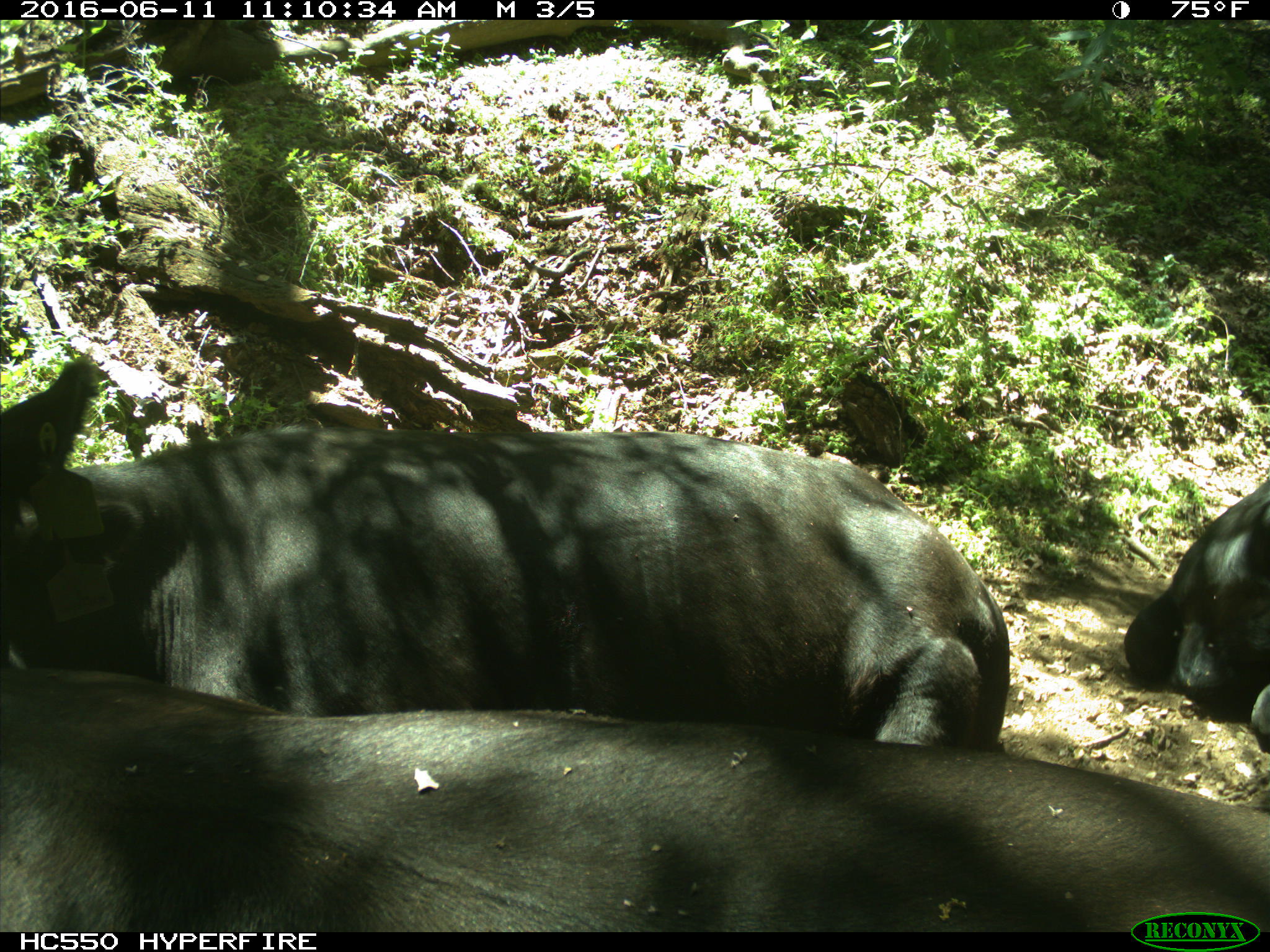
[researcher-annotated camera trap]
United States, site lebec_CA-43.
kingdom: Animalia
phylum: Chordata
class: Mammalia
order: Artiodactyla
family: Bovidae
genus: Bos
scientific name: Bos taurus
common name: domestic cow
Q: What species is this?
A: Bos taurus (domestic cow).